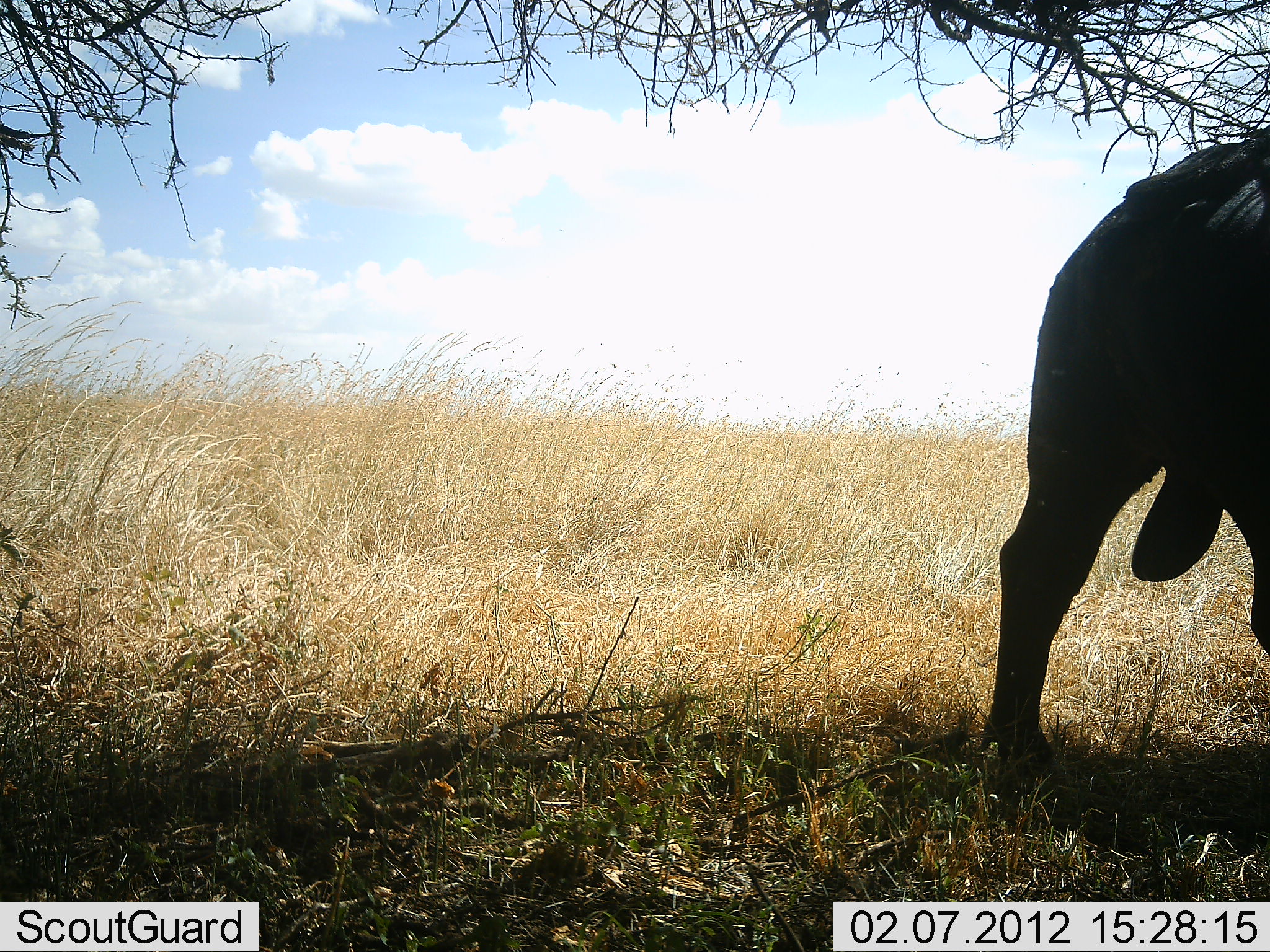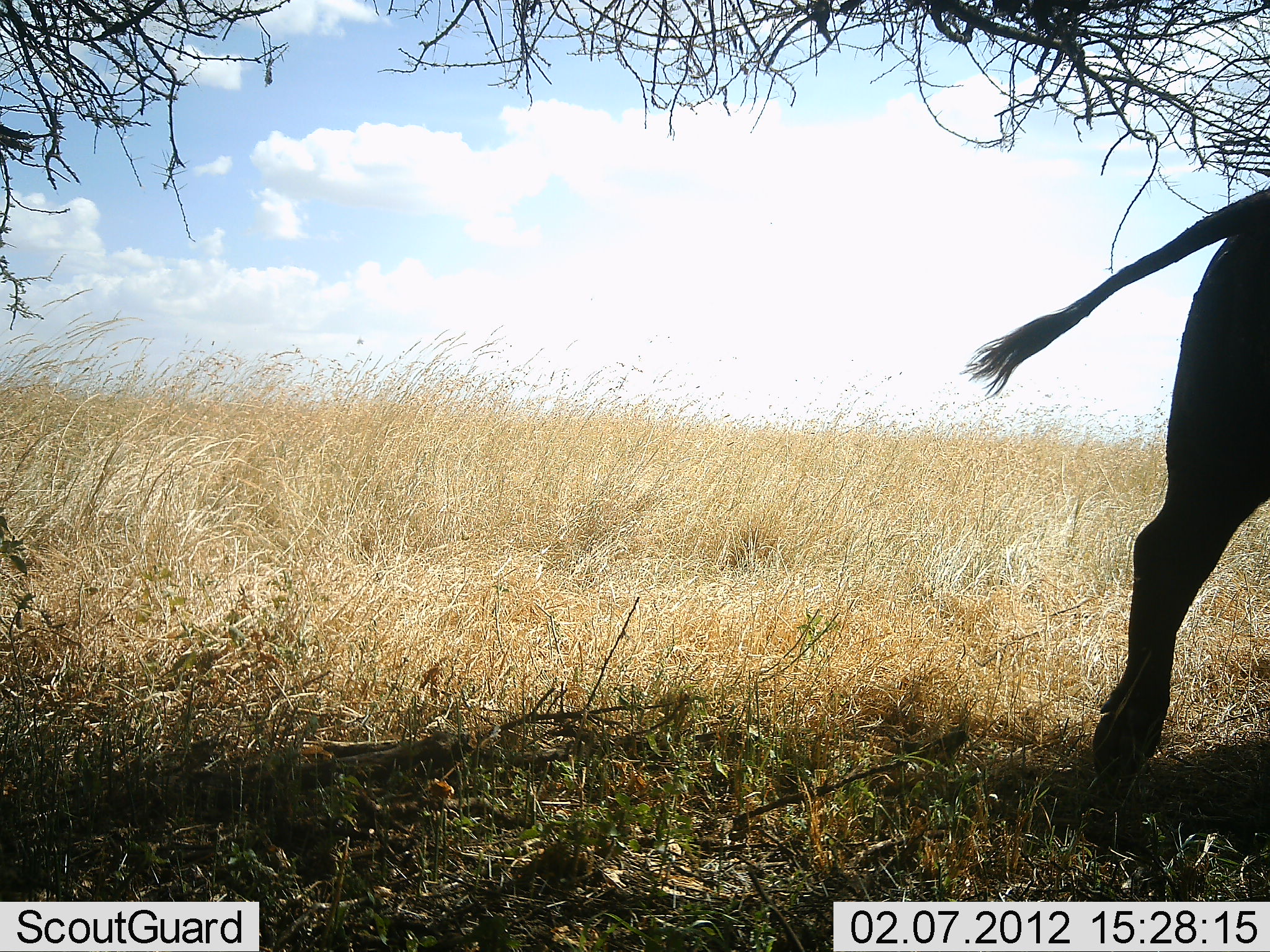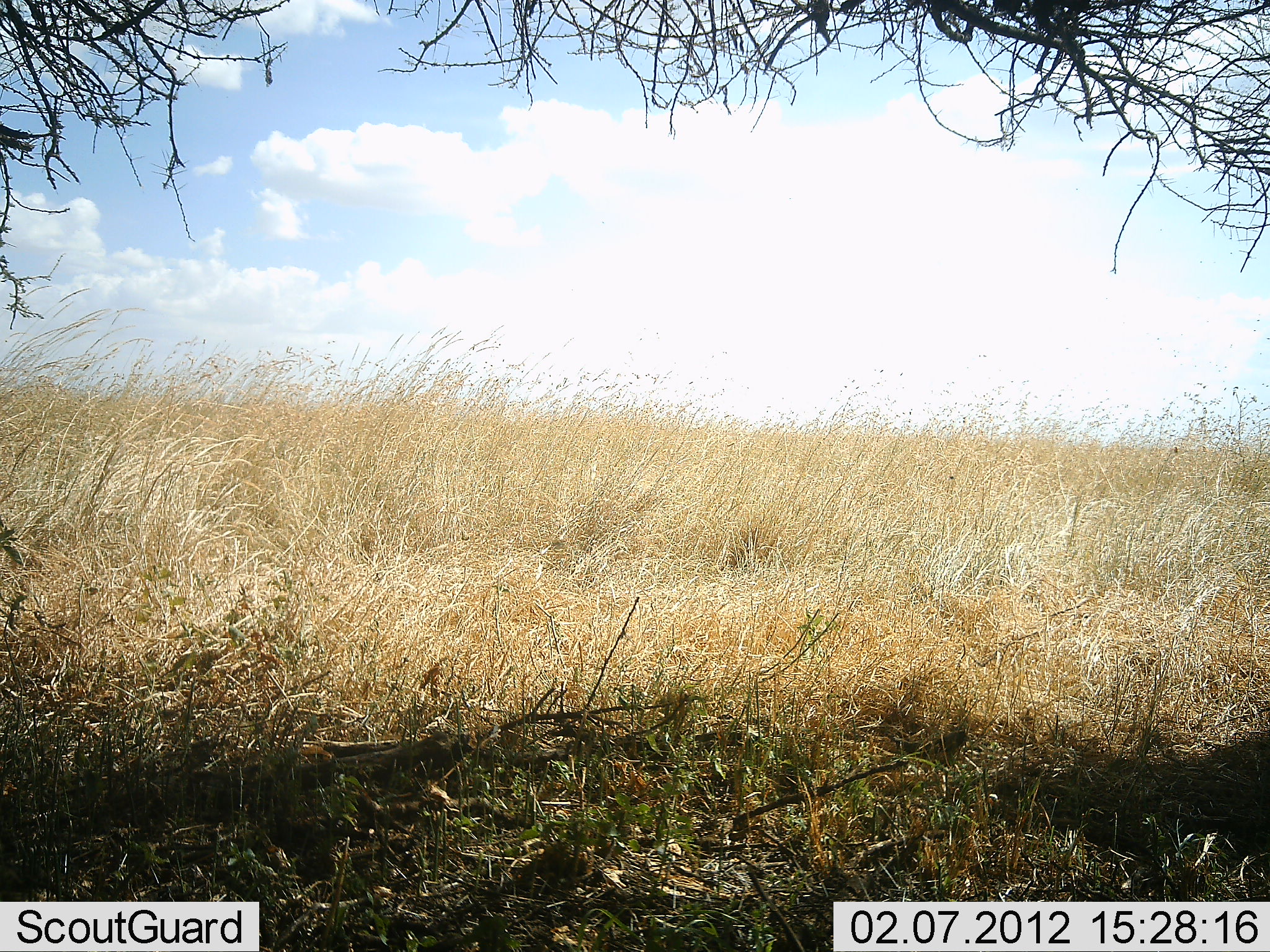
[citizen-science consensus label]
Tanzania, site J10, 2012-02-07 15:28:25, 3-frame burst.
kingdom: Animalia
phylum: Chordata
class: Mammalia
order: Artiodactyla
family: Bovidae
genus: Syncerus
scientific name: Syncerus caffer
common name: cape buffalo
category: buffalo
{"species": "buffalo (cape buffalo) (Syncerus caffer)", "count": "1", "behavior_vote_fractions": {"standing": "8%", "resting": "0%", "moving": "92%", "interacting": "0%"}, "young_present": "0%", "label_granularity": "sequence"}